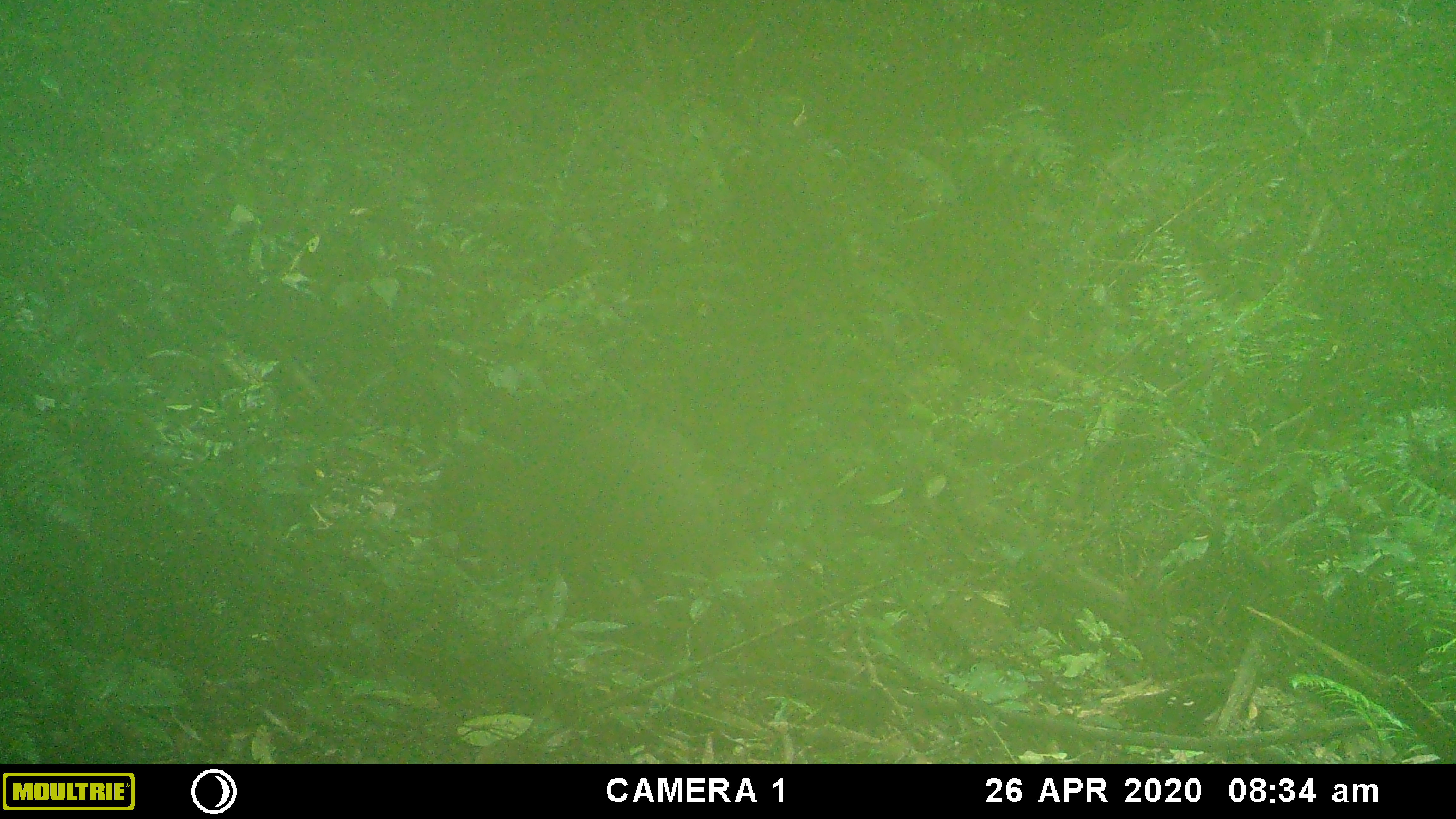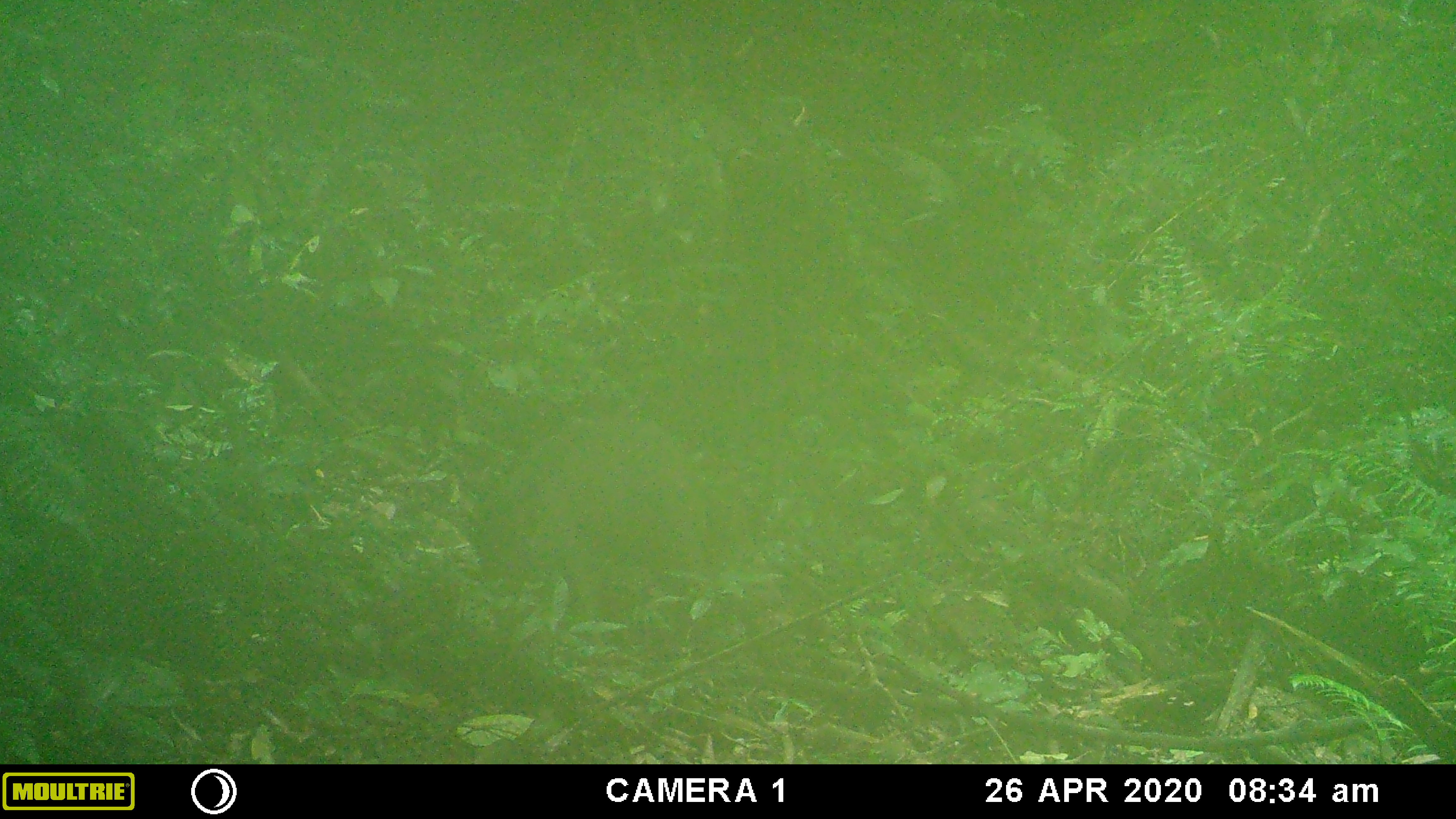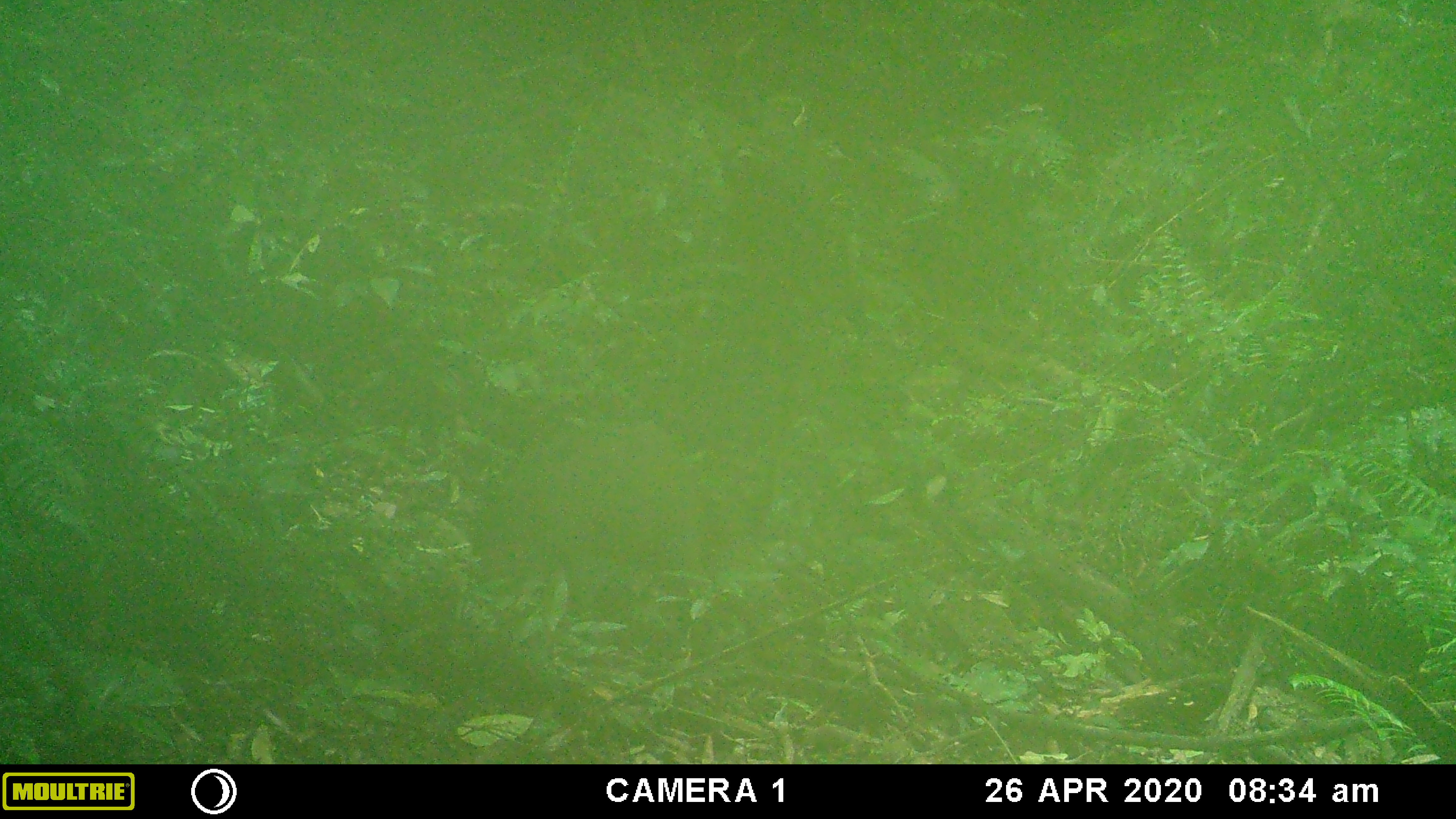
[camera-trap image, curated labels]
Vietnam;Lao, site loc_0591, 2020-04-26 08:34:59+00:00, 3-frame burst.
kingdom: Animalia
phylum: Chordata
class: Mammalia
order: Artiodactyla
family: Suidae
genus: Sus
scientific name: Sus scrofa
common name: eurasian wild pig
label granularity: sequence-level